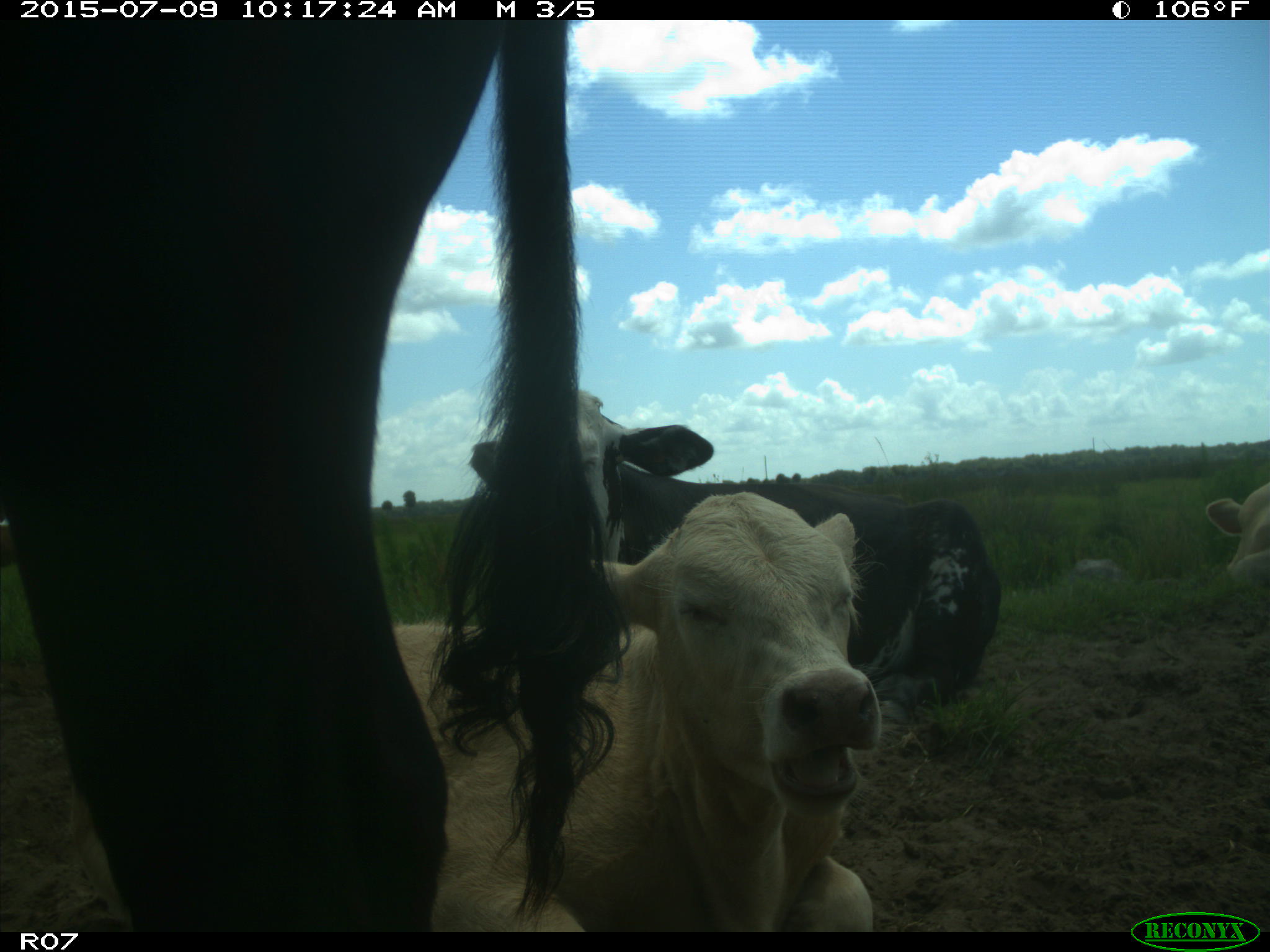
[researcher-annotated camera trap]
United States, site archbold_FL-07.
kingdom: Animalia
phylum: Chordata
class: Mammalia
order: Artiodactyla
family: Bovidae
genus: Bos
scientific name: Bos taurus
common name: domestic cow